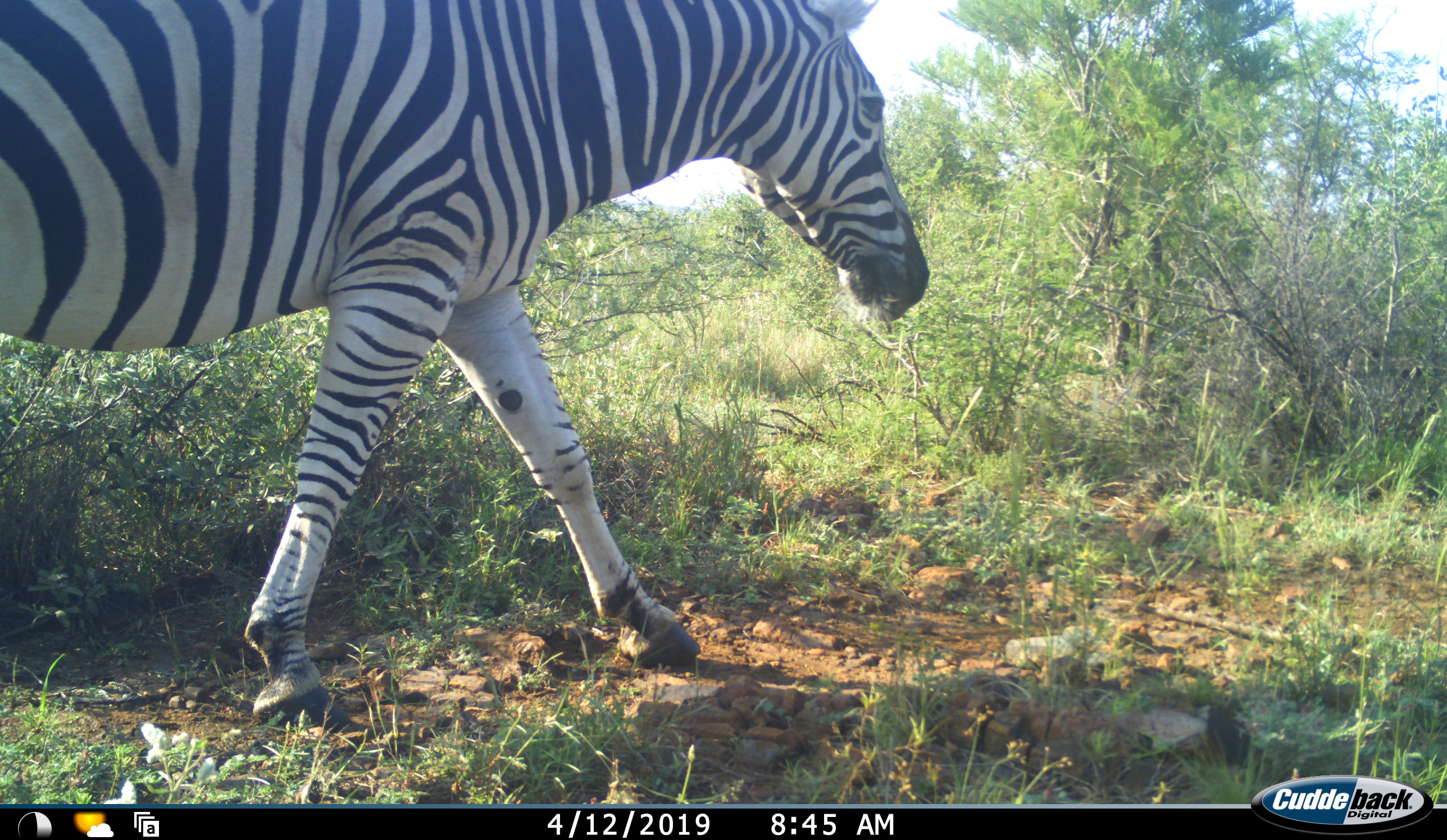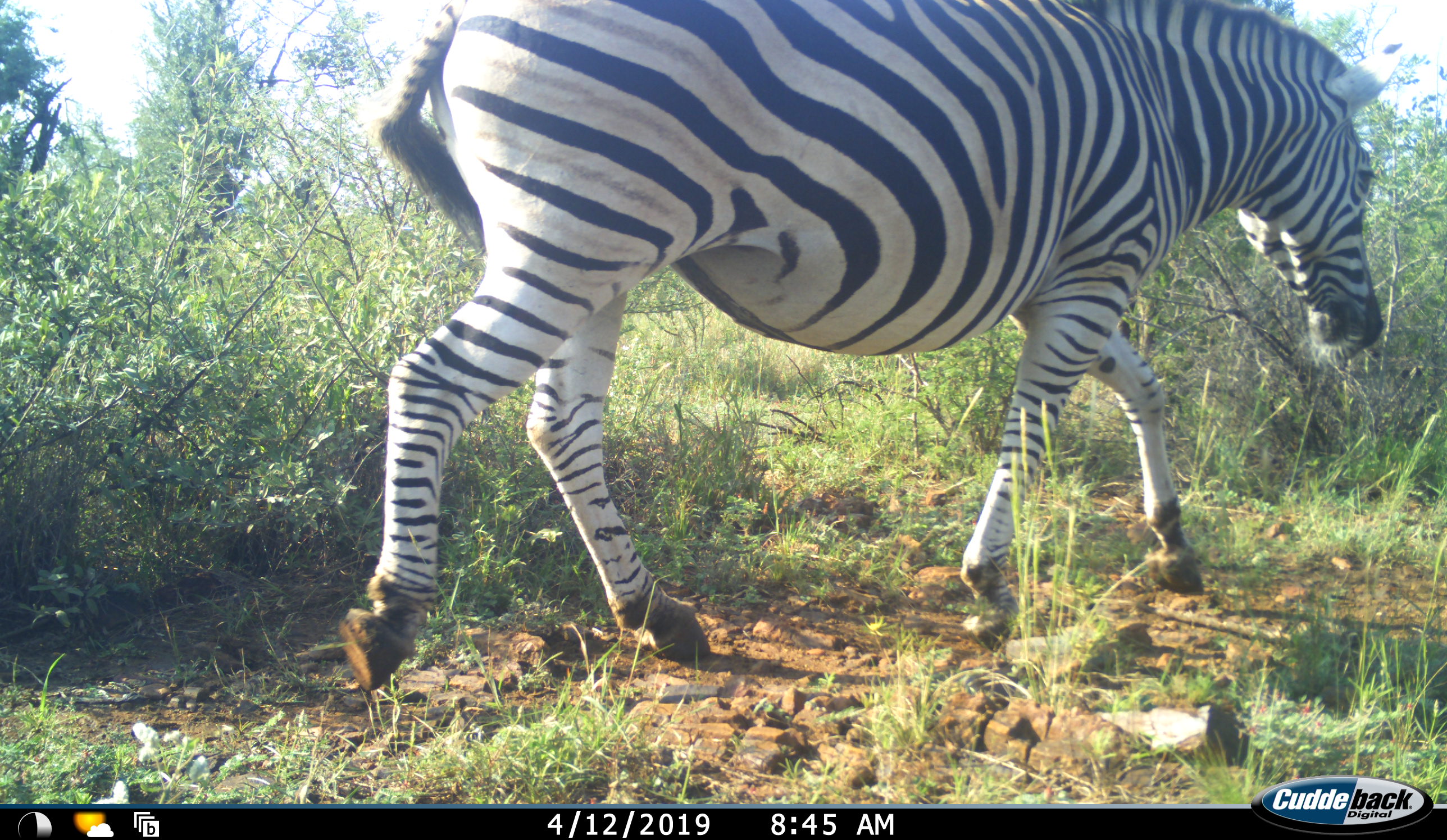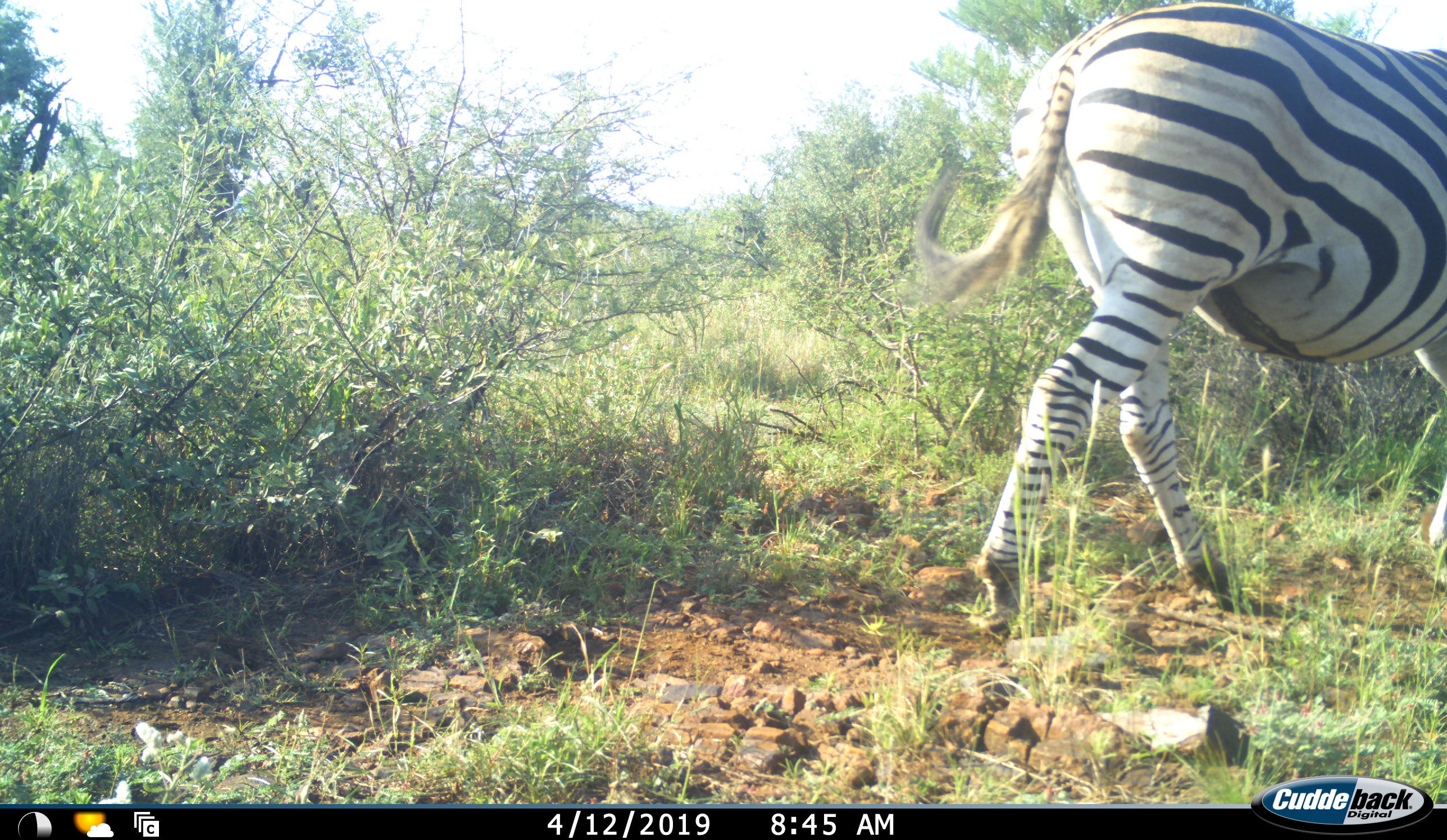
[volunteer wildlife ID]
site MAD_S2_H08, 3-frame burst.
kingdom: Animalia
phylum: Chordata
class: Mammalia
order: Perissodactyla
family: Equidae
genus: Equus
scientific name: Equus quagga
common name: plains zebra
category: zebraplains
Zebraplains (plains zebra) (Equus quagga), count 1. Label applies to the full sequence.